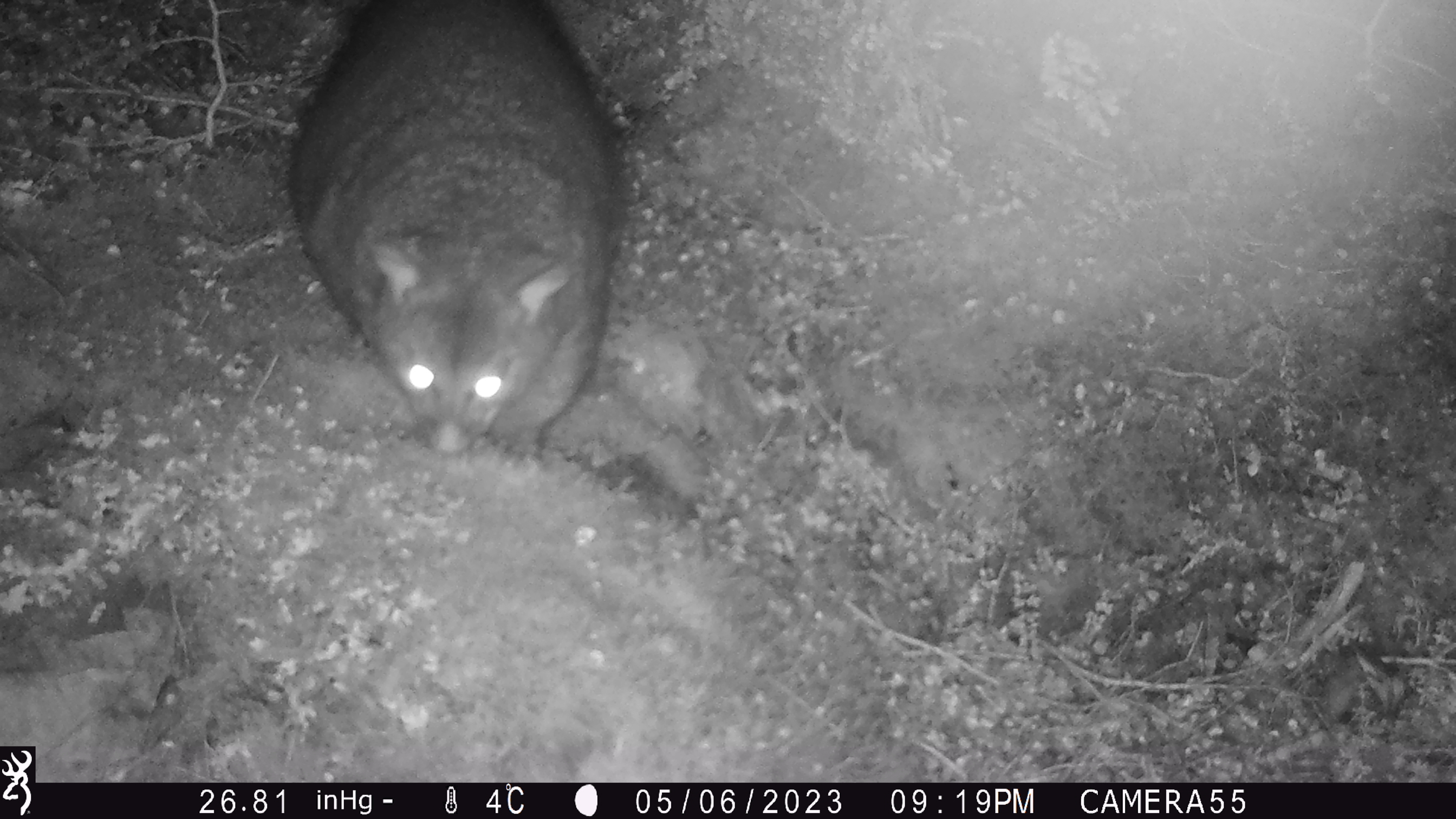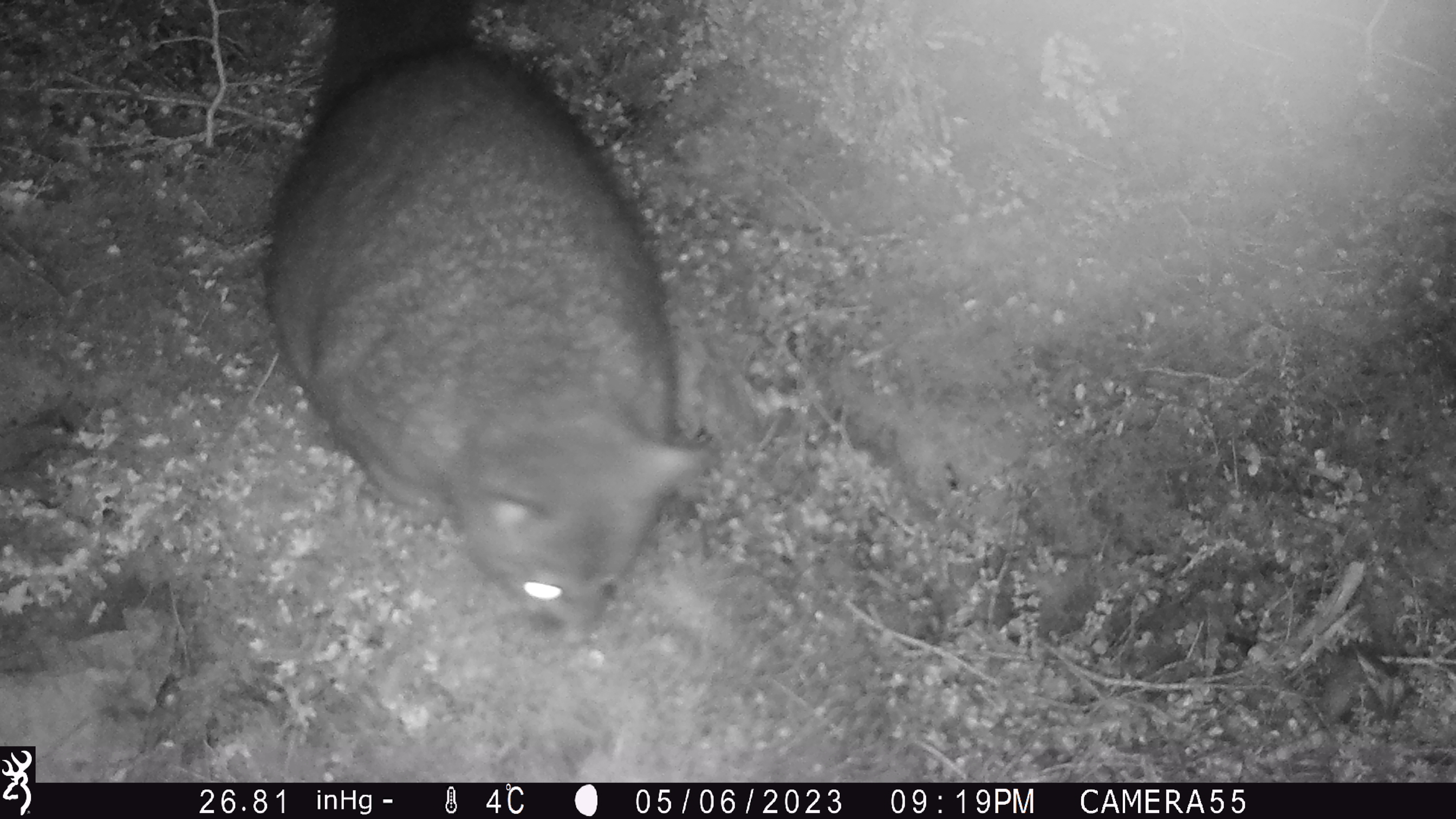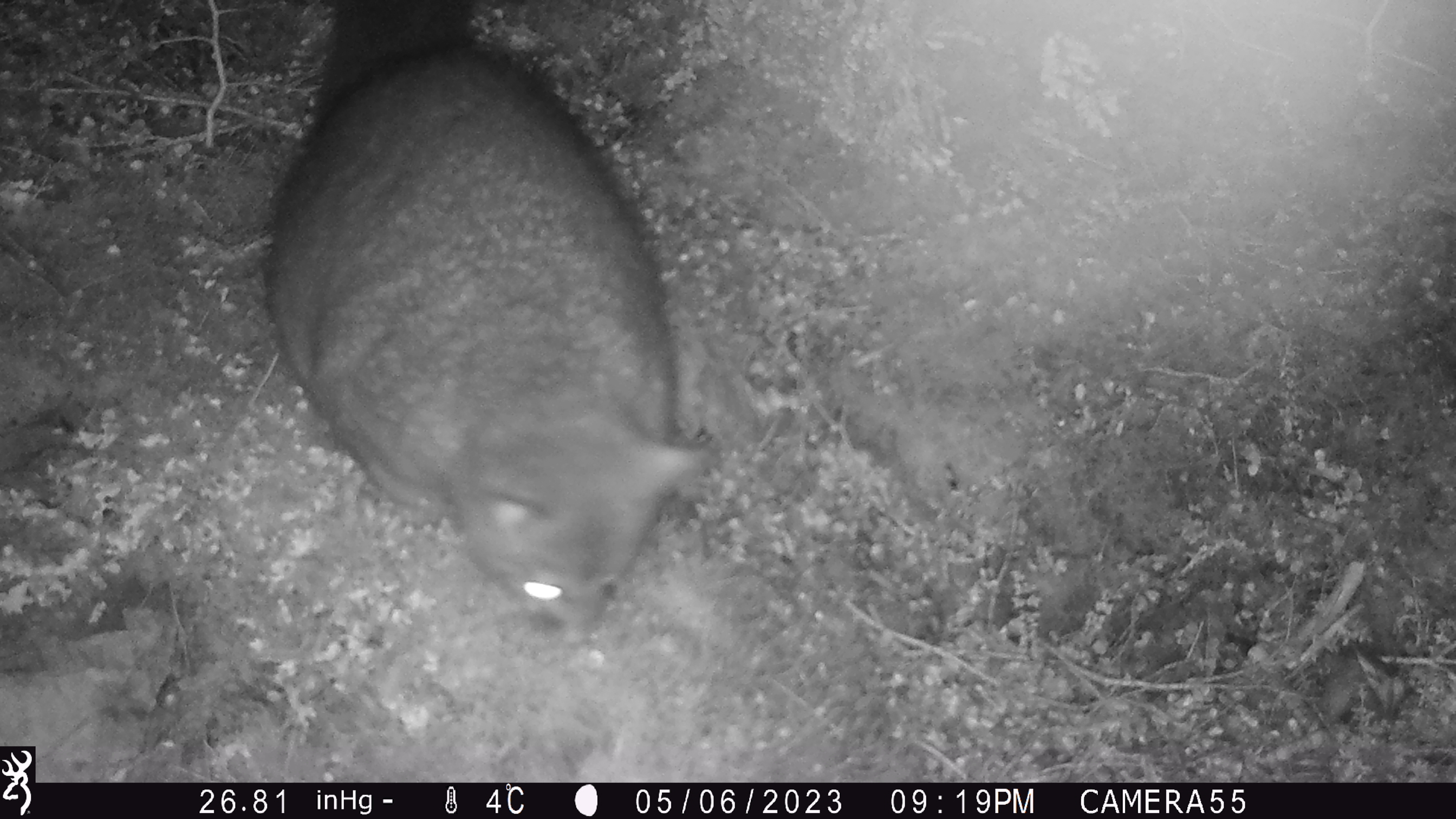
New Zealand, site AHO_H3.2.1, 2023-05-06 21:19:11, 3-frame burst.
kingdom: Animalia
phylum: Chordata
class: Mammalia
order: Carnivora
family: Mustelidae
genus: Mustela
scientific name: Mustela erminea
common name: stoat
Stoat (Mustela erminea).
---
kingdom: Animalia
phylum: Chordata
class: Mammalia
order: Diprotodontia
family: Phalangeridae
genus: Trichosurus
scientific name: Trichosurus vulpecula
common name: common brushtail possum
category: possum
Possum (common brushtail possum) (Trichosurus vulpecula).